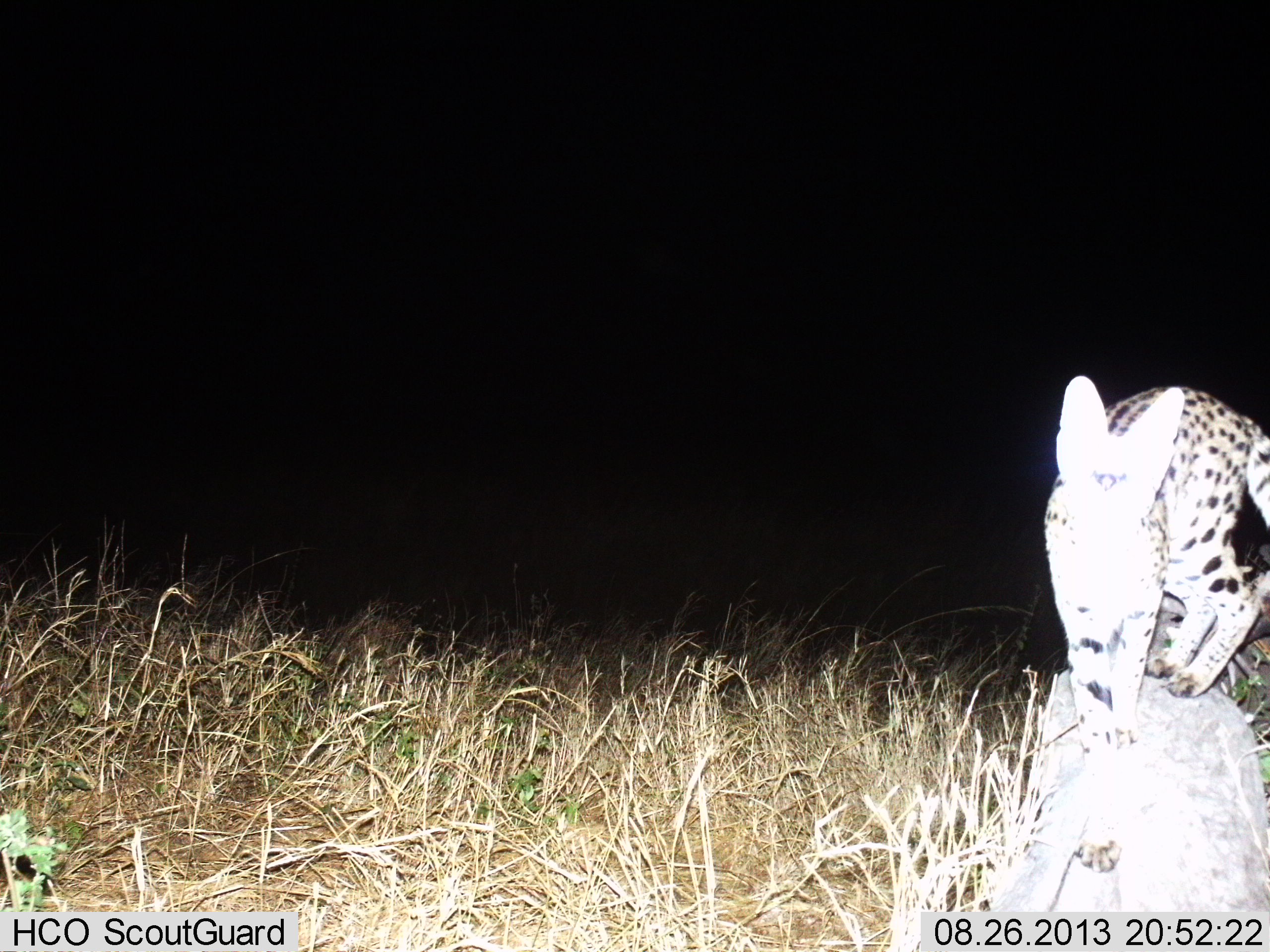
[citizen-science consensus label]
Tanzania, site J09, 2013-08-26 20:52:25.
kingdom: Animalia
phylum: Chordata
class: Mammalia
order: Carnivora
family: Felidae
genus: Leptailurus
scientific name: Leptailurus serval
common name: serval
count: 1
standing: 100%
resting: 0%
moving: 0%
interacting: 0%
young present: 0%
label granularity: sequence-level